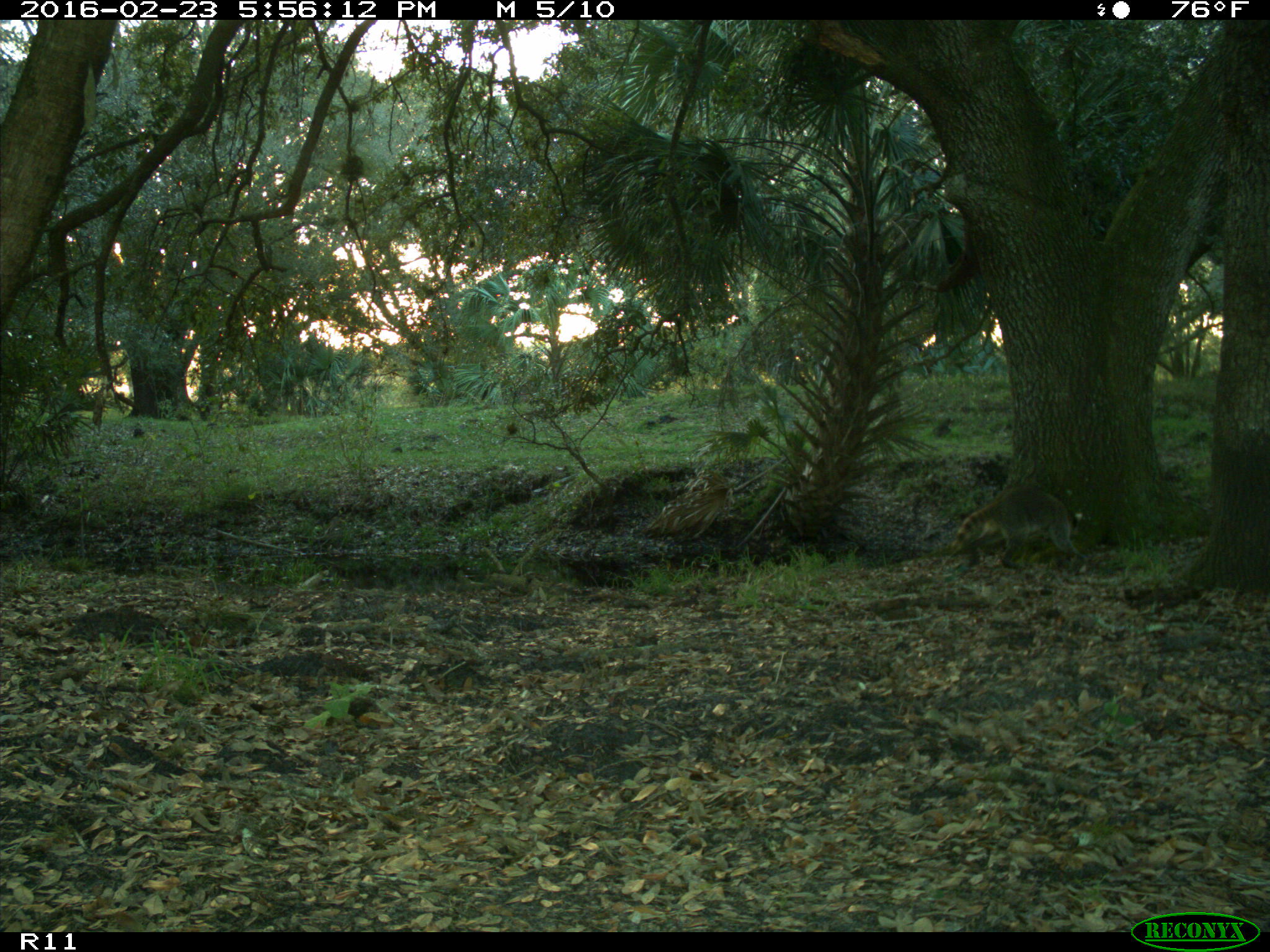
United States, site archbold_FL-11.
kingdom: Animalia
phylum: Chordata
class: Mammalia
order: Carnivora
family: Procyonidae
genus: Procyon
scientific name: Procyon lotor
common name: common raccoon